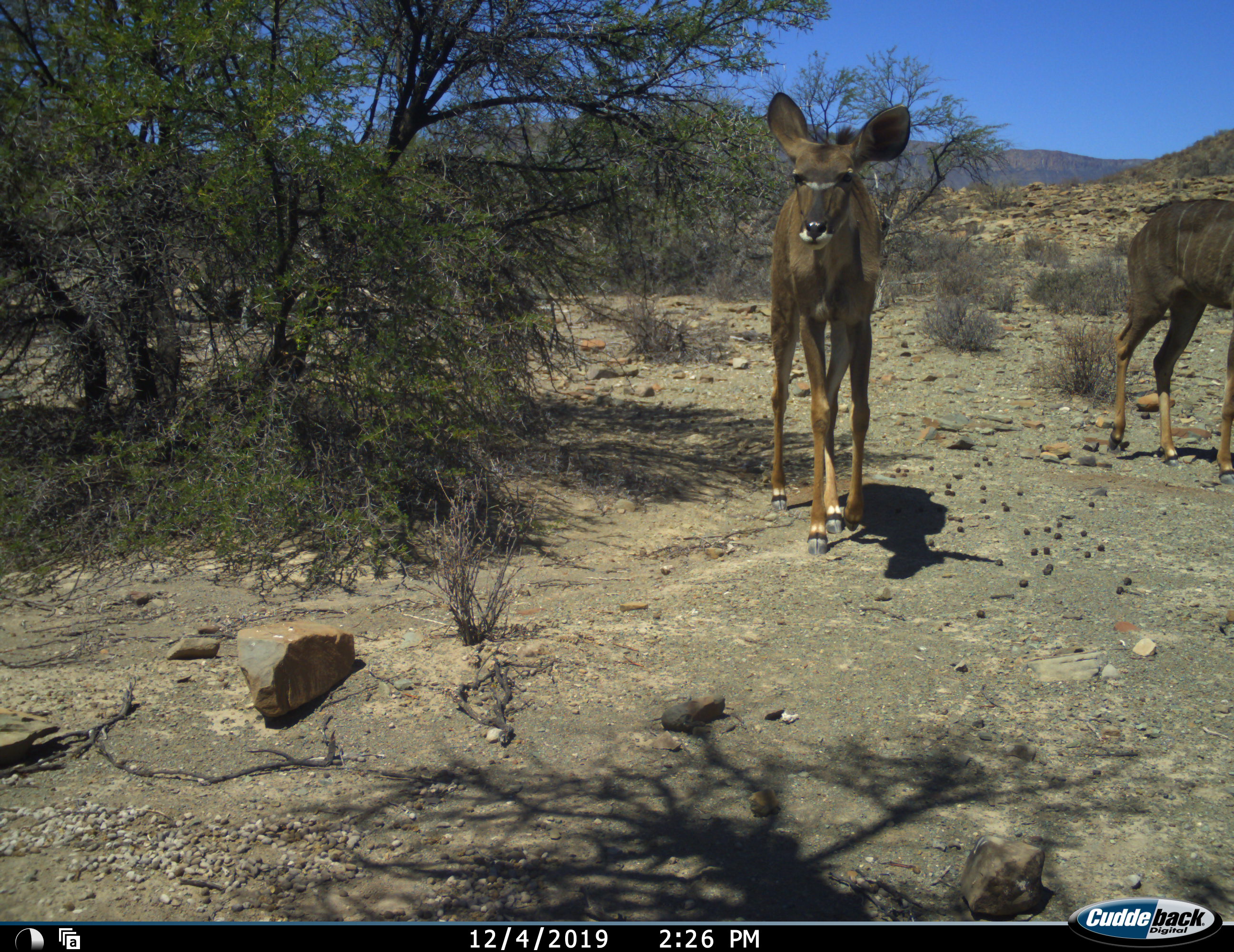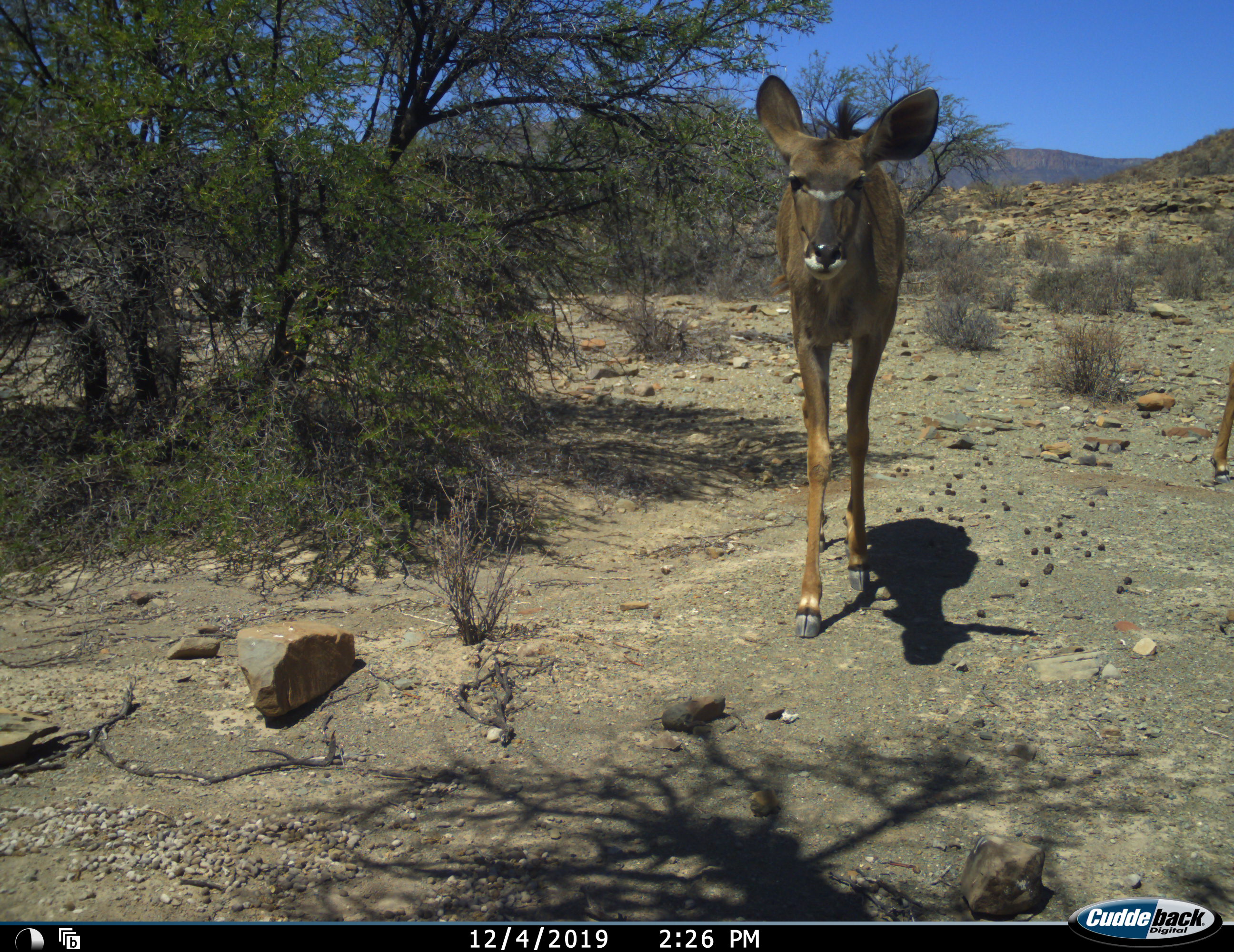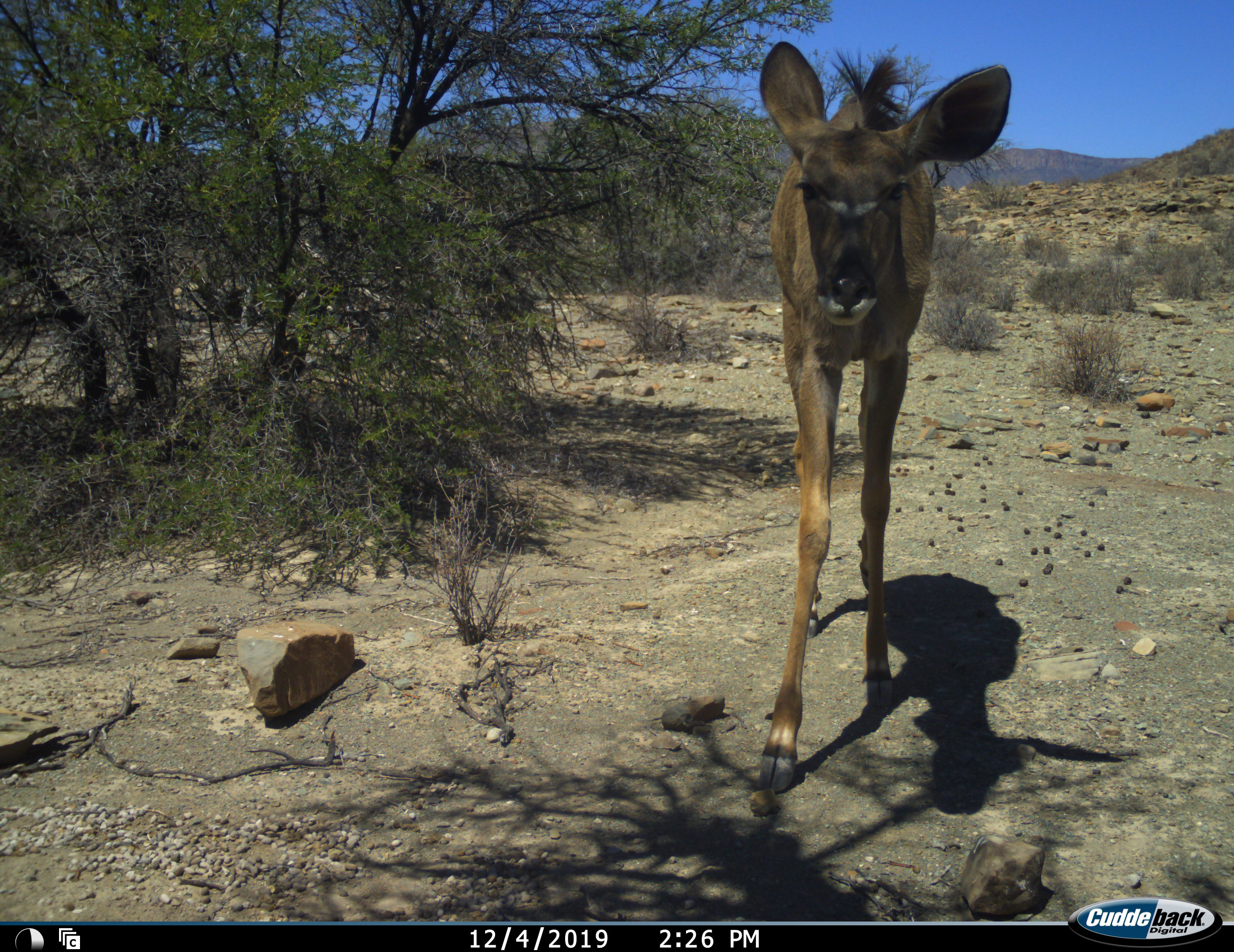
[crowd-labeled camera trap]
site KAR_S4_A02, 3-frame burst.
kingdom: Animalia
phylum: Chordata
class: Mammalia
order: Artiodactyla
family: Bovidae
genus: Tragelaphus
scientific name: Tragelaphus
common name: kudu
Kudu (Tragelaphus), count 2. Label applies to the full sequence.